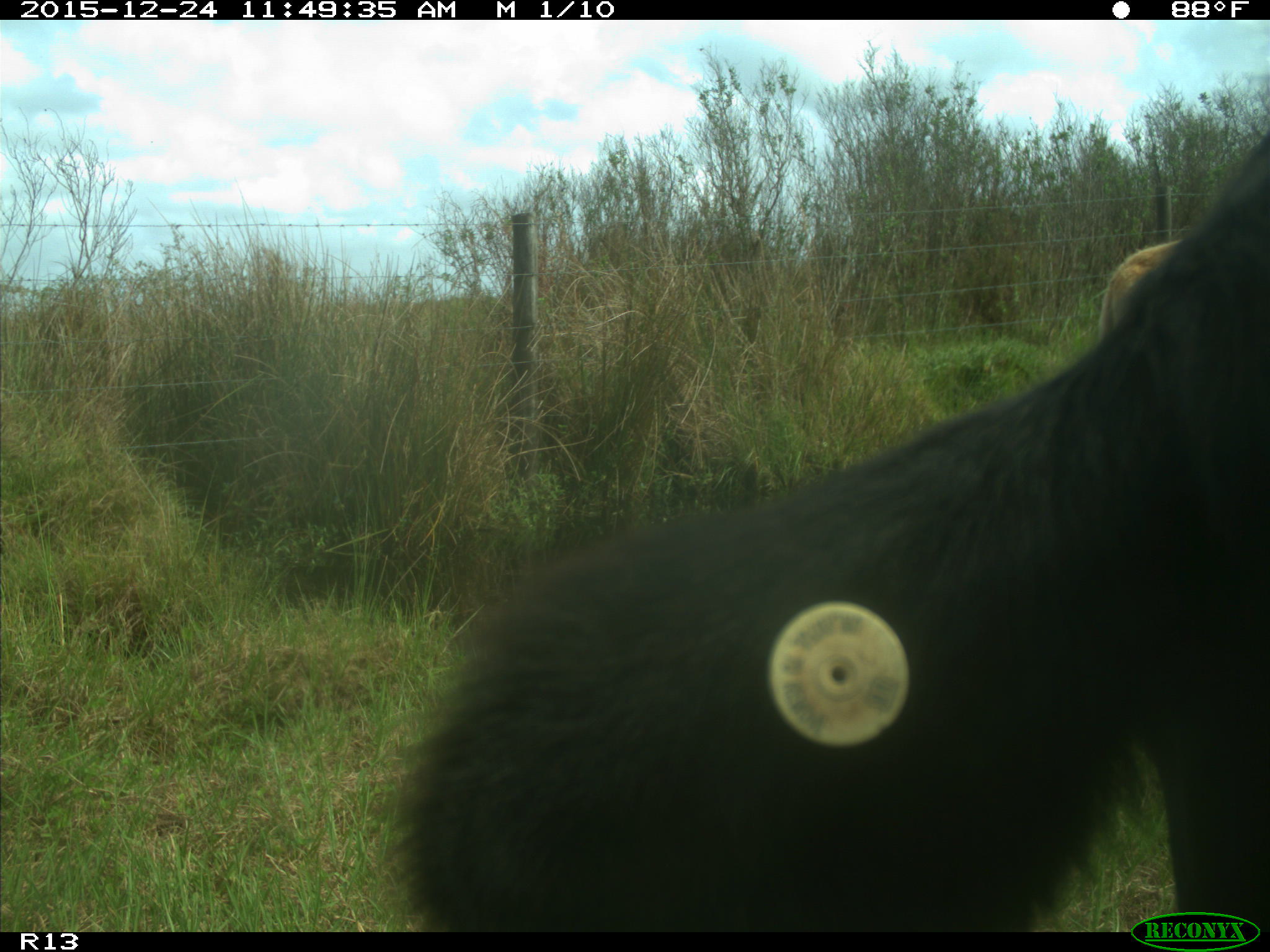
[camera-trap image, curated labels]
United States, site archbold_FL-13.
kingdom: Animalia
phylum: Chordata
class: Mammalia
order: Artiodactyla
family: Bovidae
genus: Bos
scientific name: Bos taurus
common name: domestic cow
Bos taurus (domestic cow).